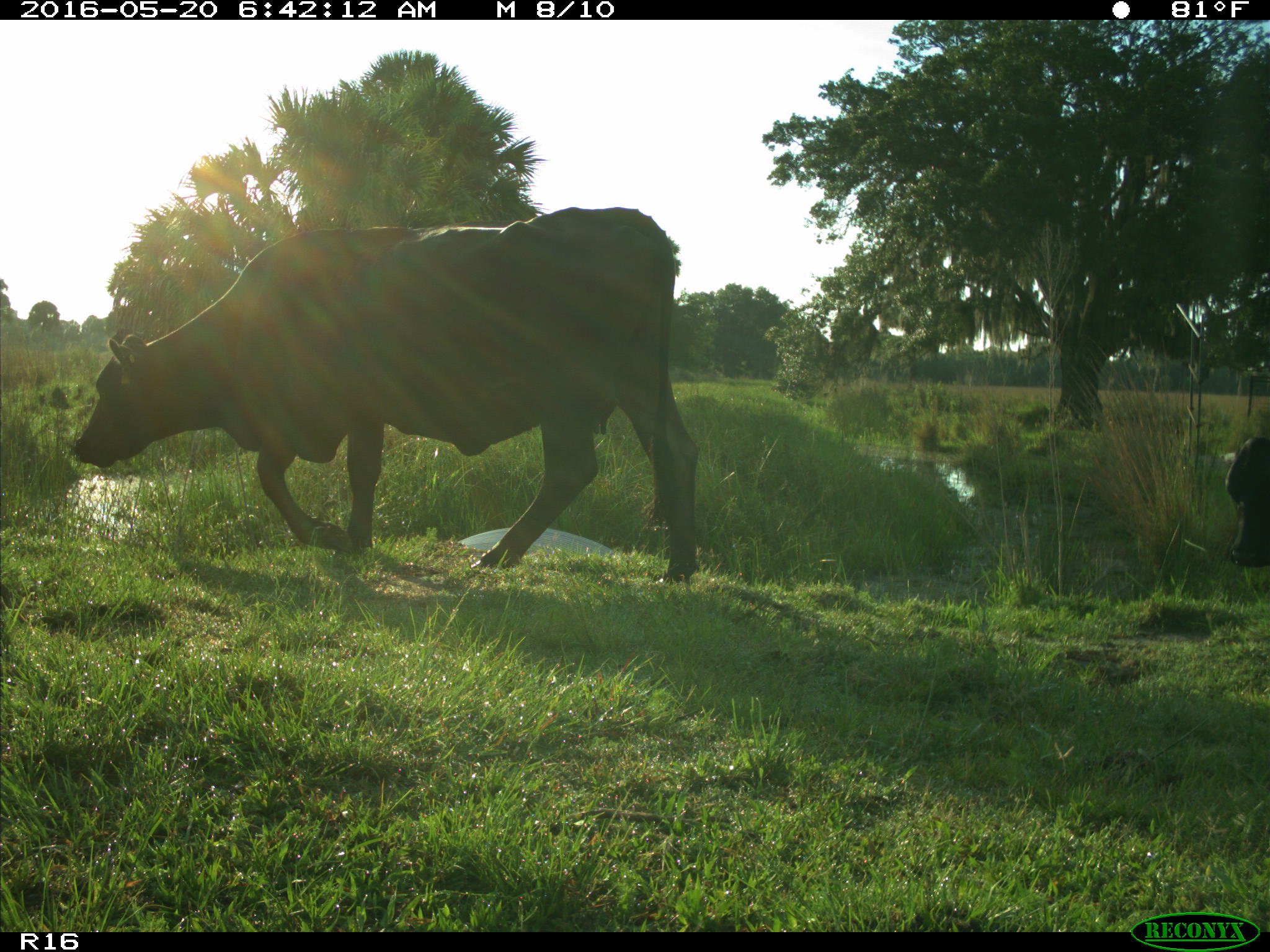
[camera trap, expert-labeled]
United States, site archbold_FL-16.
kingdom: Animalia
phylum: Chordata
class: Mammalia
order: Artiodactyla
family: Bovidae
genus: Bos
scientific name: Bos taurus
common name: domestic cow